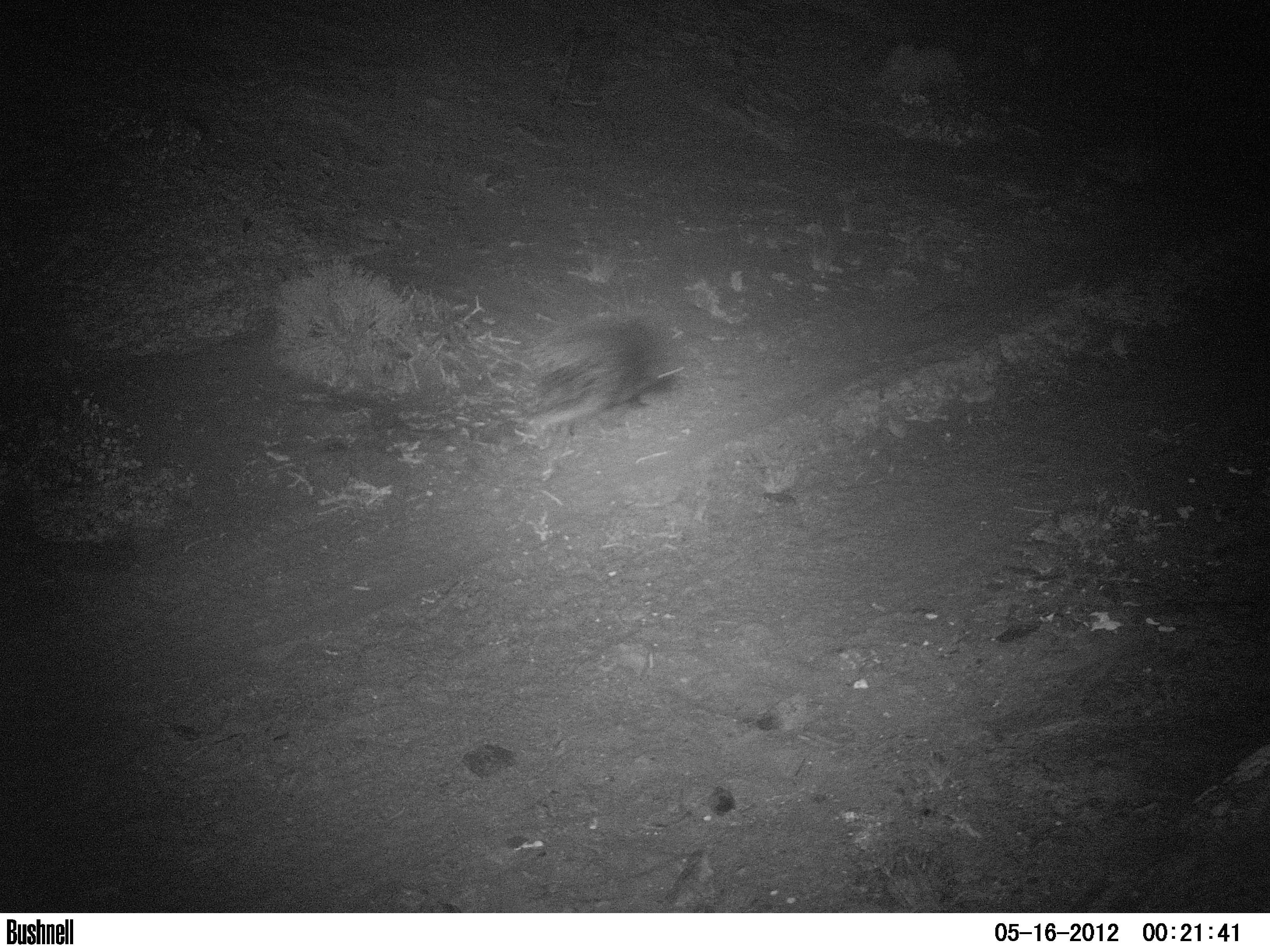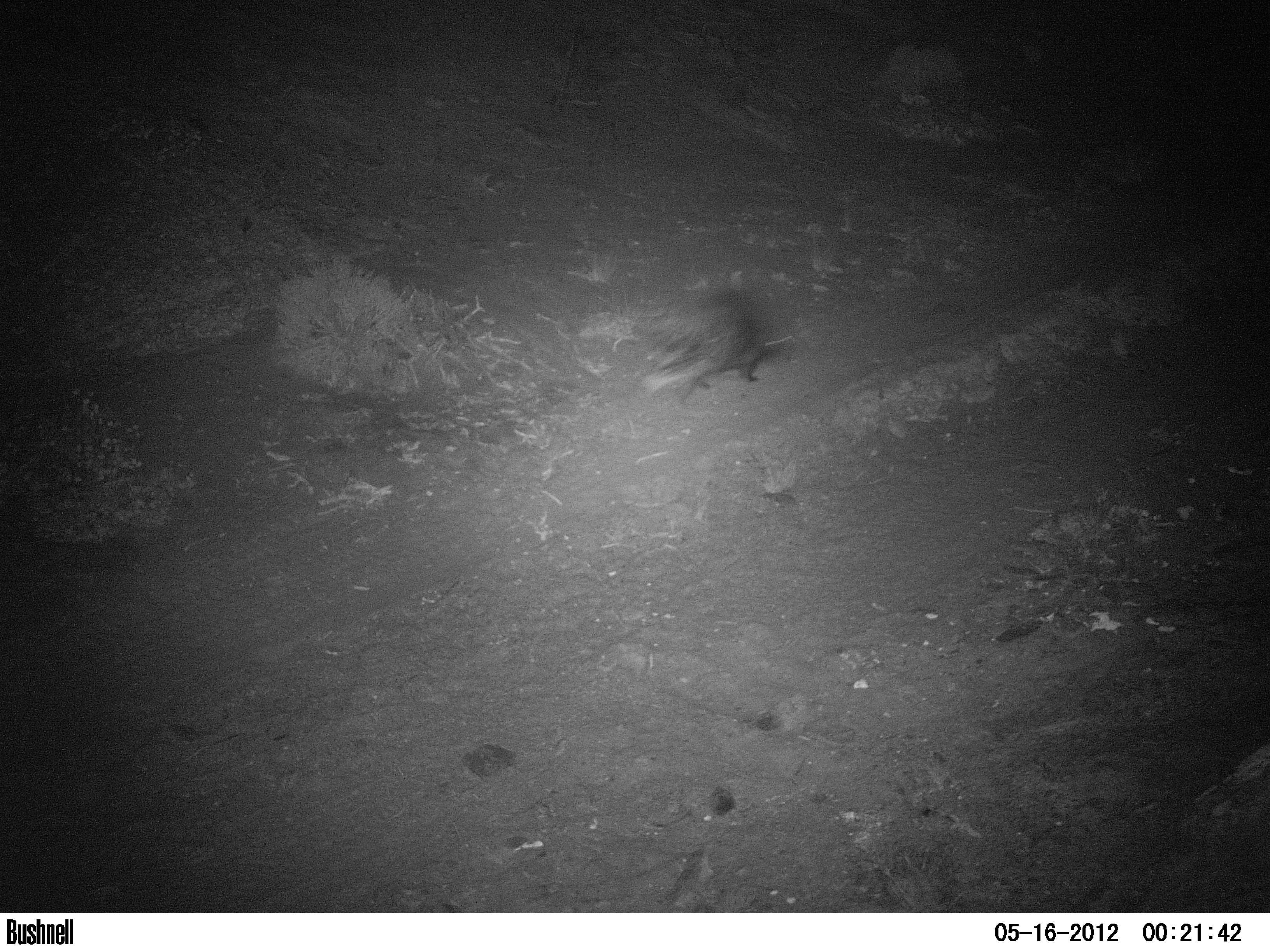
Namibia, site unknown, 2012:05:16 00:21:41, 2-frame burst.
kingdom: Animalia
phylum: Chordata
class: Mammalia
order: Rodentia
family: Hystricidae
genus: Hystrix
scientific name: Hystrix africaeaustralis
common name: cape porcupine